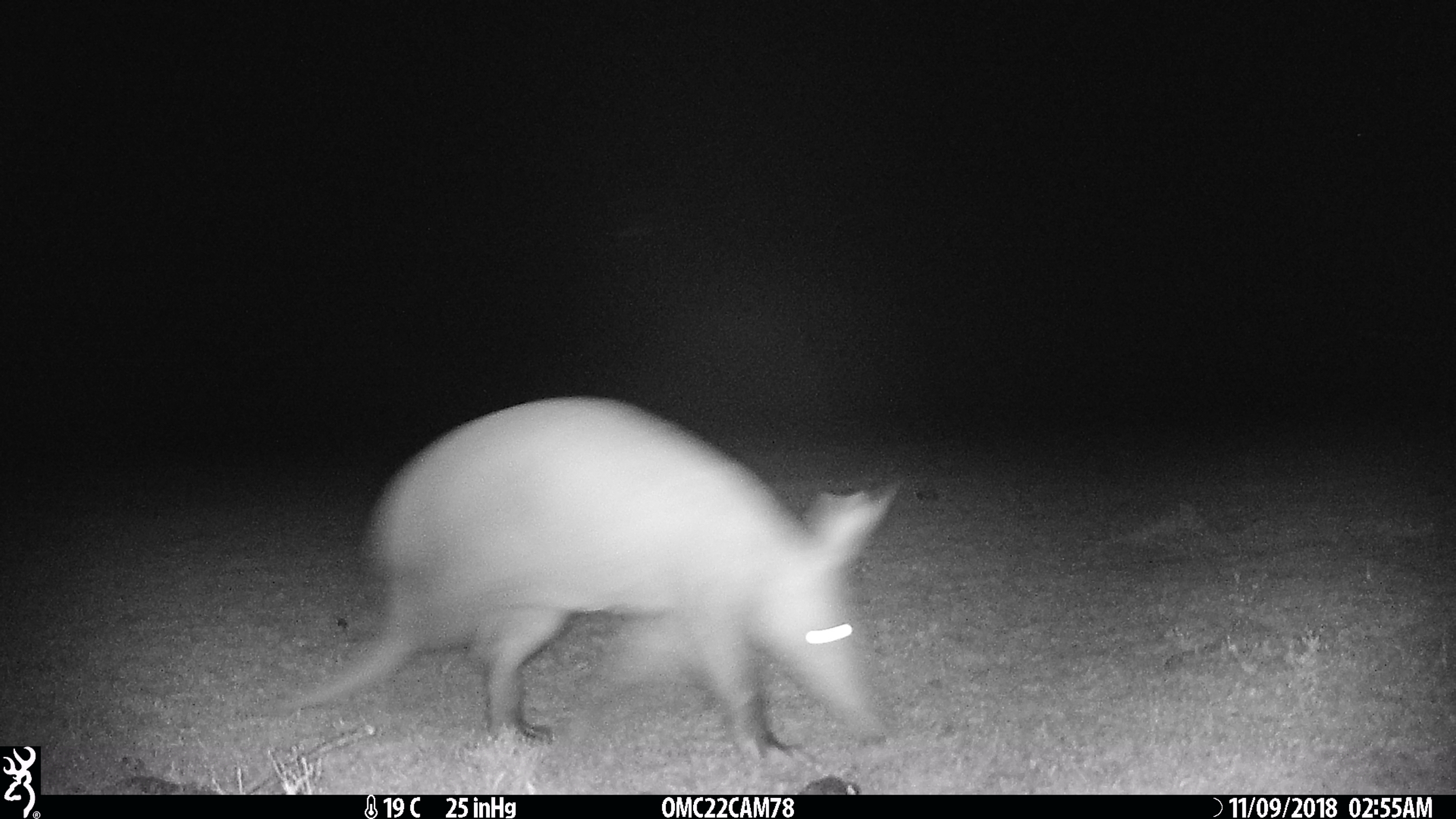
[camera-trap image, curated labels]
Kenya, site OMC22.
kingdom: Animalia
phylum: Chordata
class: Mammalia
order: Tubulidentata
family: Orycteropodidae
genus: Orycteropus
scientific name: Orycteropus afer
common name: aardvark